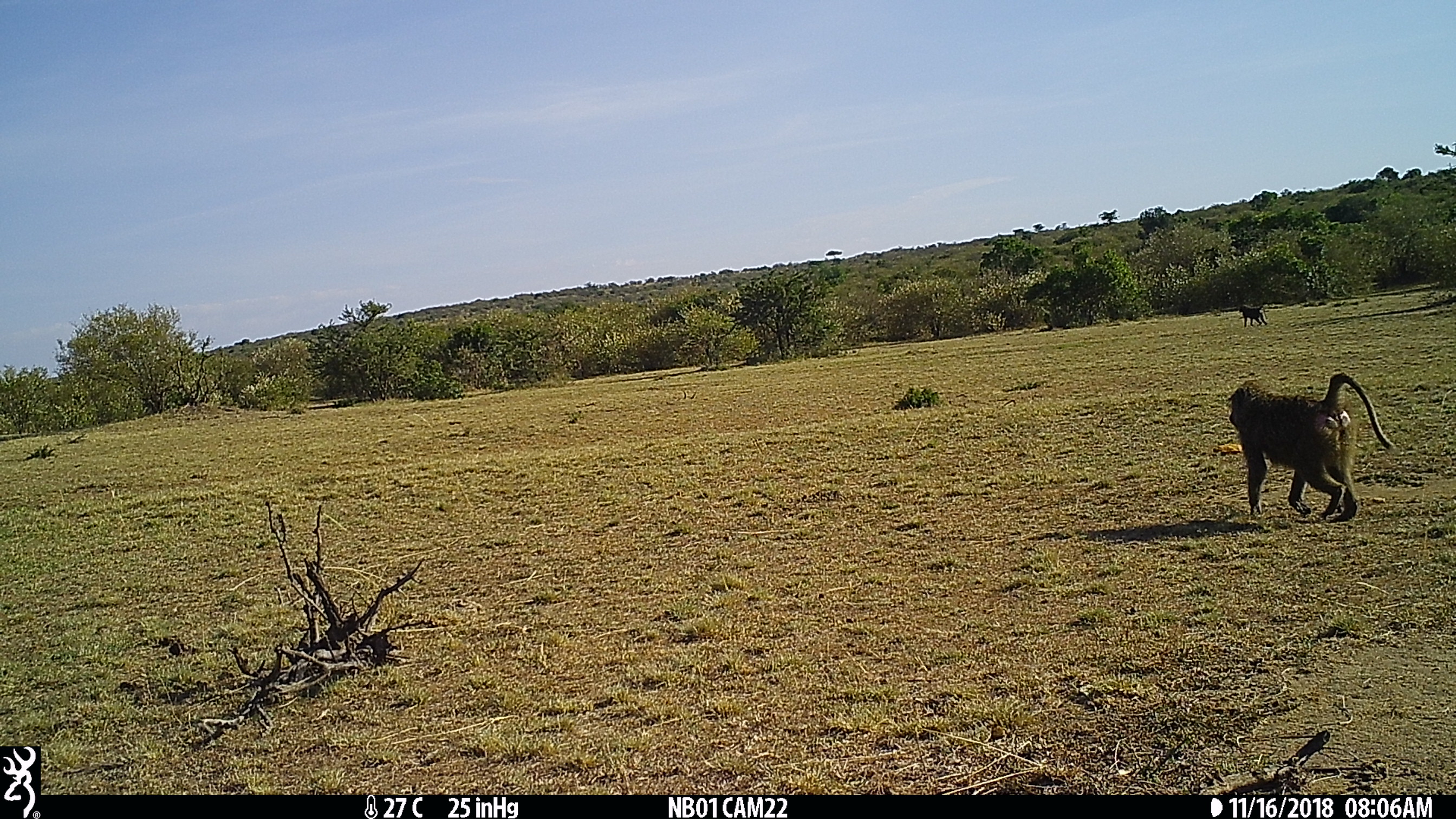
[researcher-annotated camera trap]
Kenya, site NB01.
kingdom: Animalia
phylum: Chordata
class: Mammalia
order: Primates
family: Cercopithecidae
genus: Papio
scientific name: Papio anubis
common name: olive baboon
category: baboon